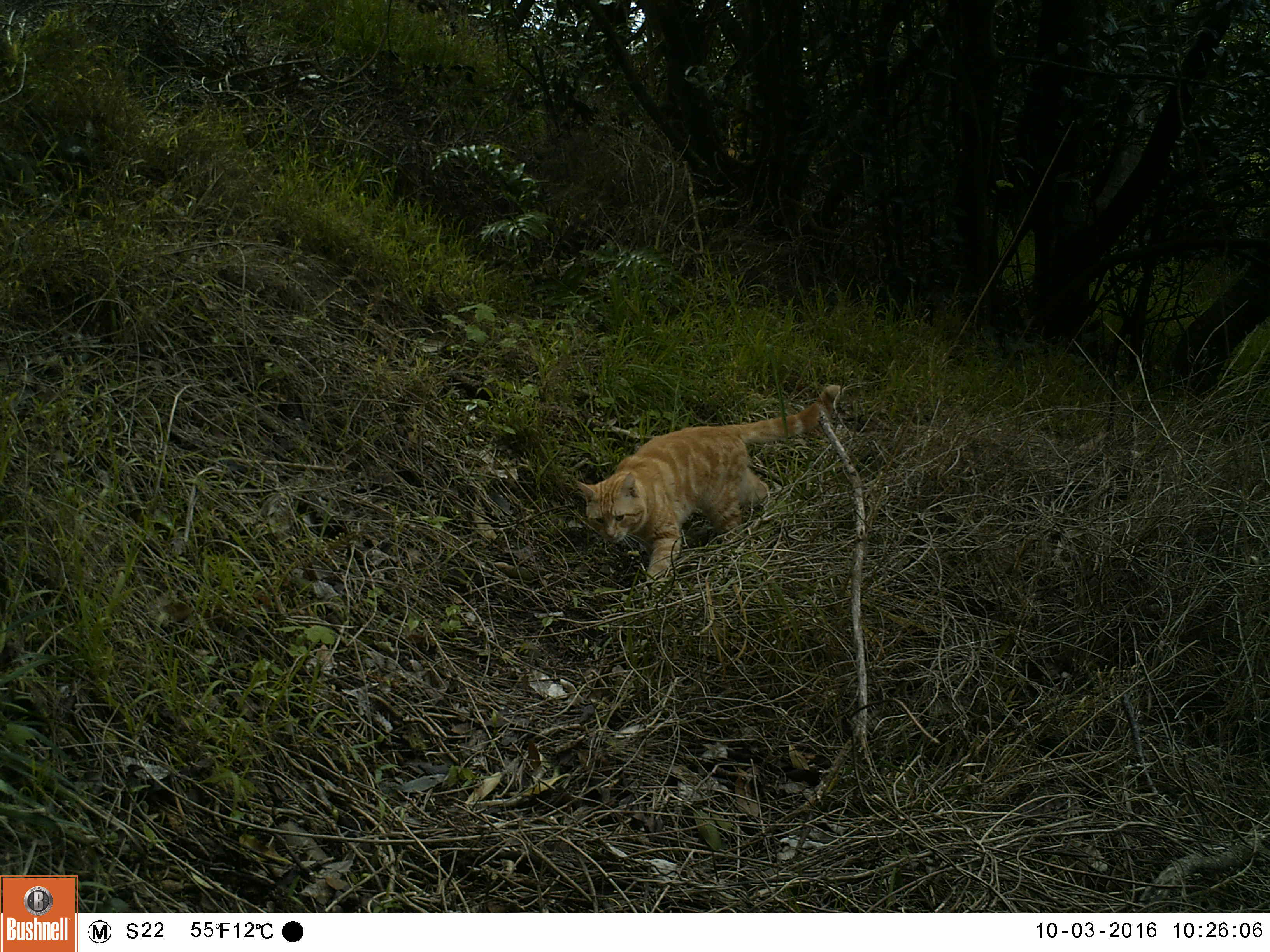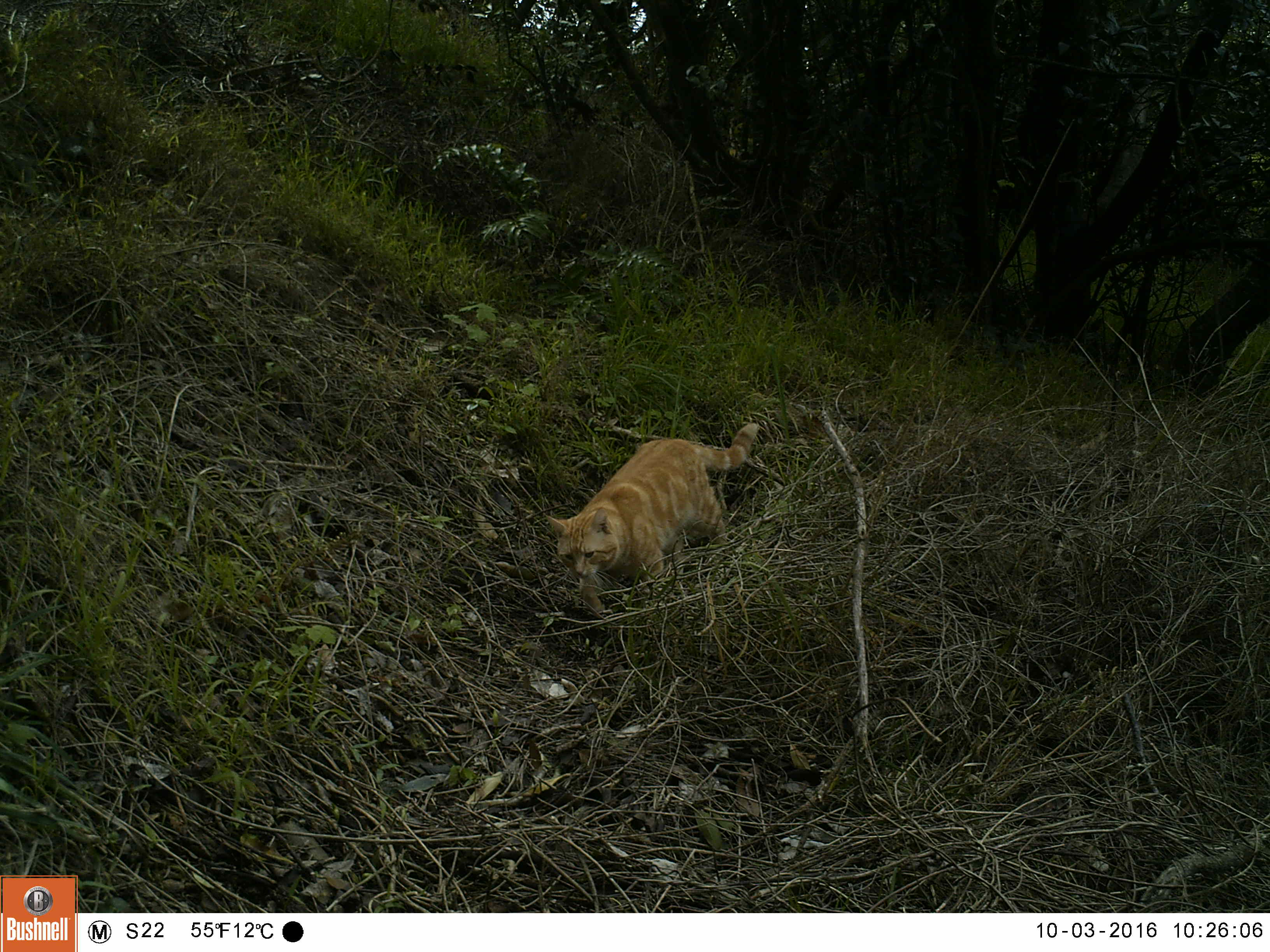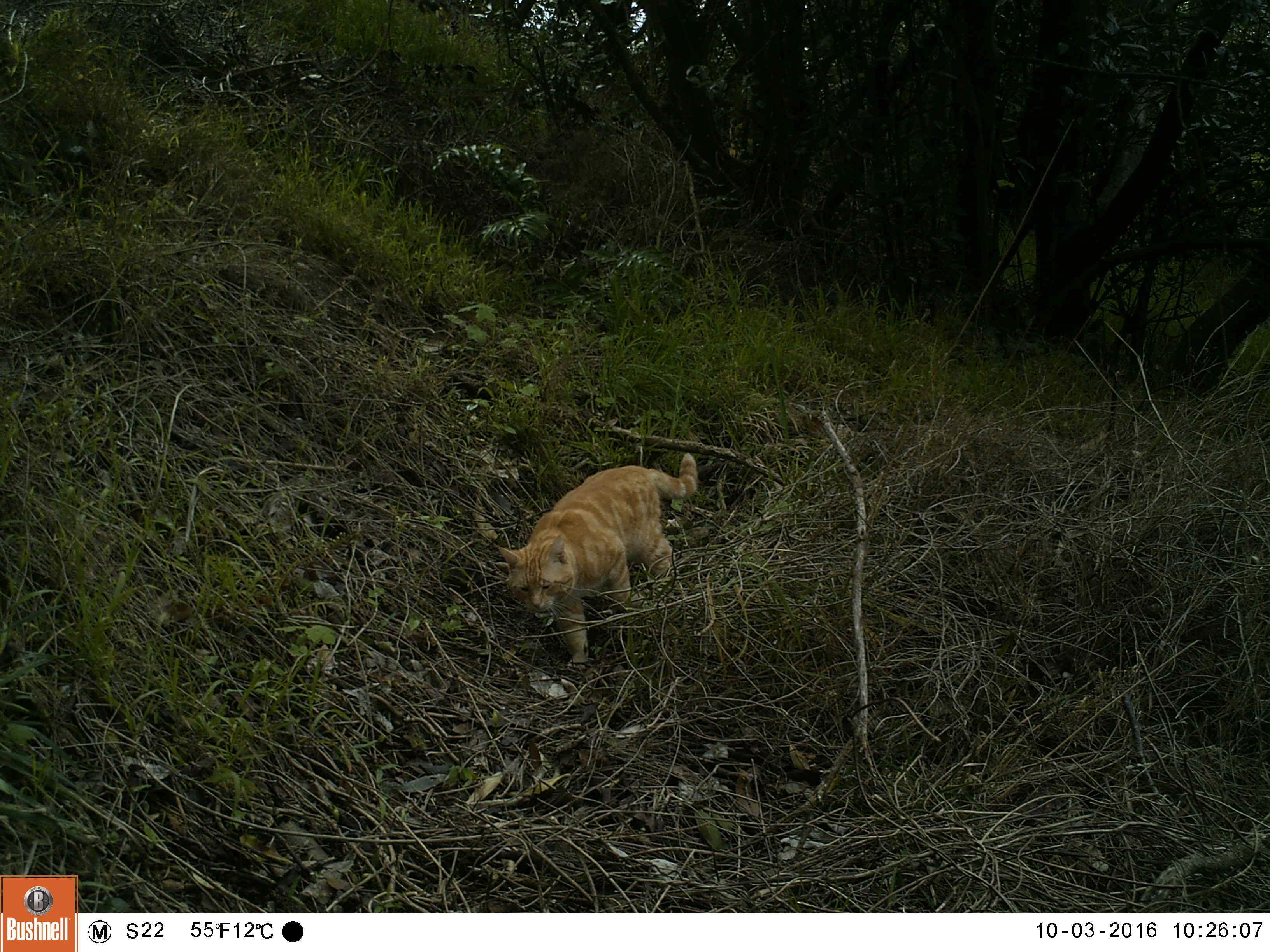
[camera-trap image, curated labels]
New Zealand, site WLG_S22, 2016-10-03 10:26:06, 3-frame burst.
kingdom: Animalia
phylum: Chordata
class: Mammalia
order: Carnivora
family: Felidae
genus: Felis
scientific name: Felis catus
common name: domestic cat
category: cat